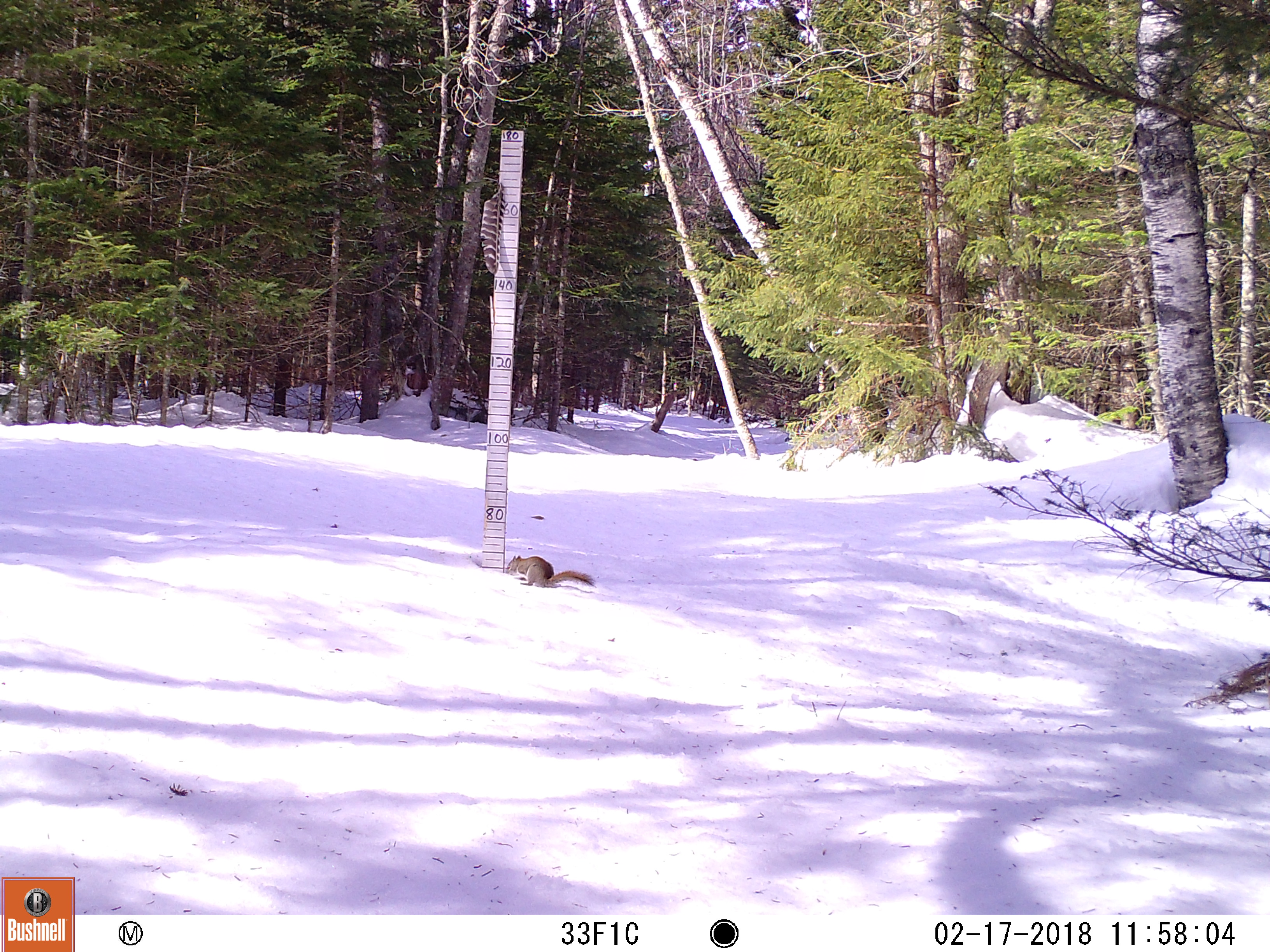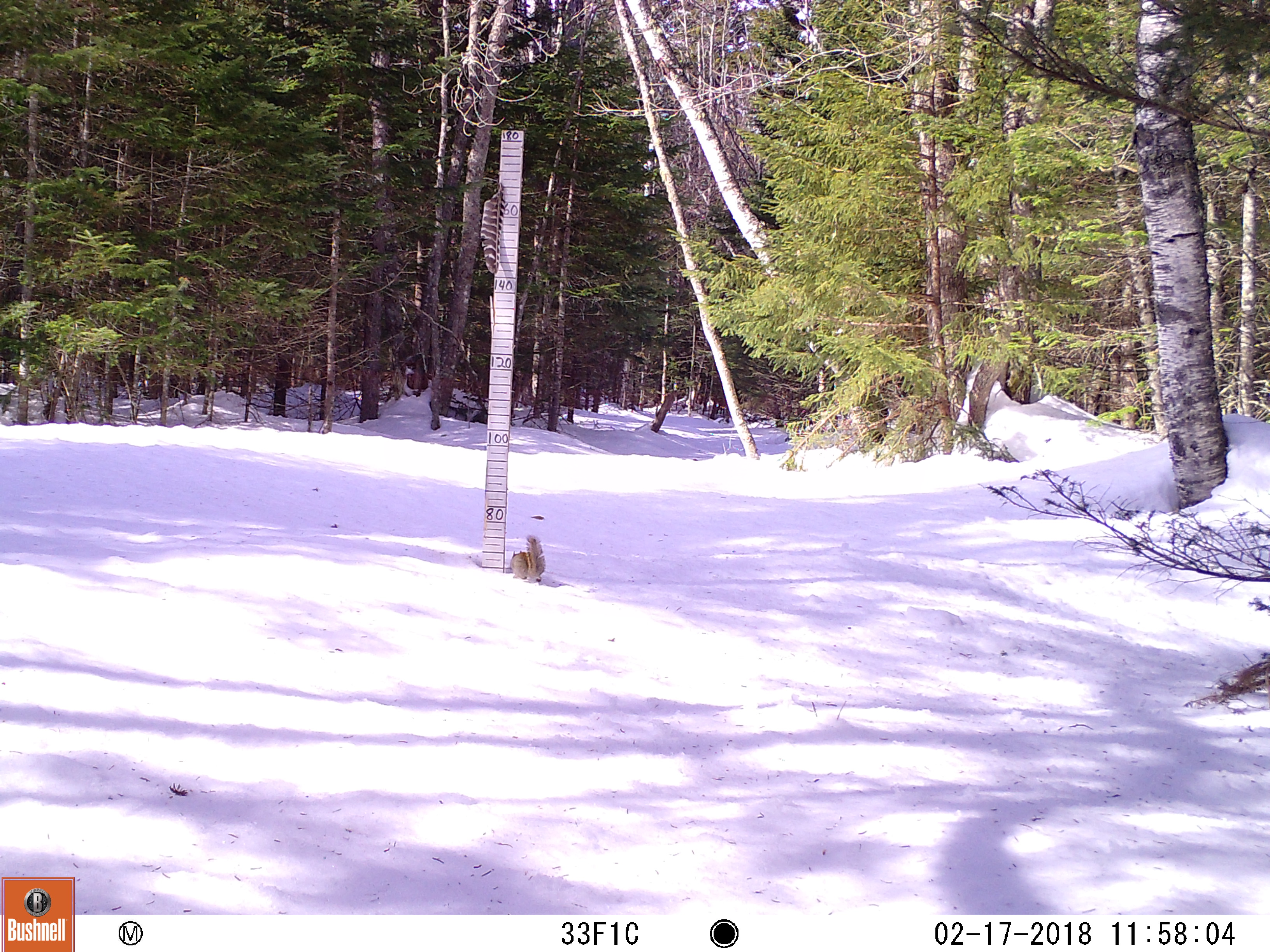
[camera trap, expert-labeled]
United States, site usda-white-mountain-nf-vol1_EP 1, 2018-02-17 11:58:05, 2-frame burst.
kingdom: Animalia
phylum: Chordata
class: Mammalia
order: Rodentia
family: Sciuridae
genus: Tamiasciurus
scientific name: Tamiasciurus hudsonicus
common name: red squirrel